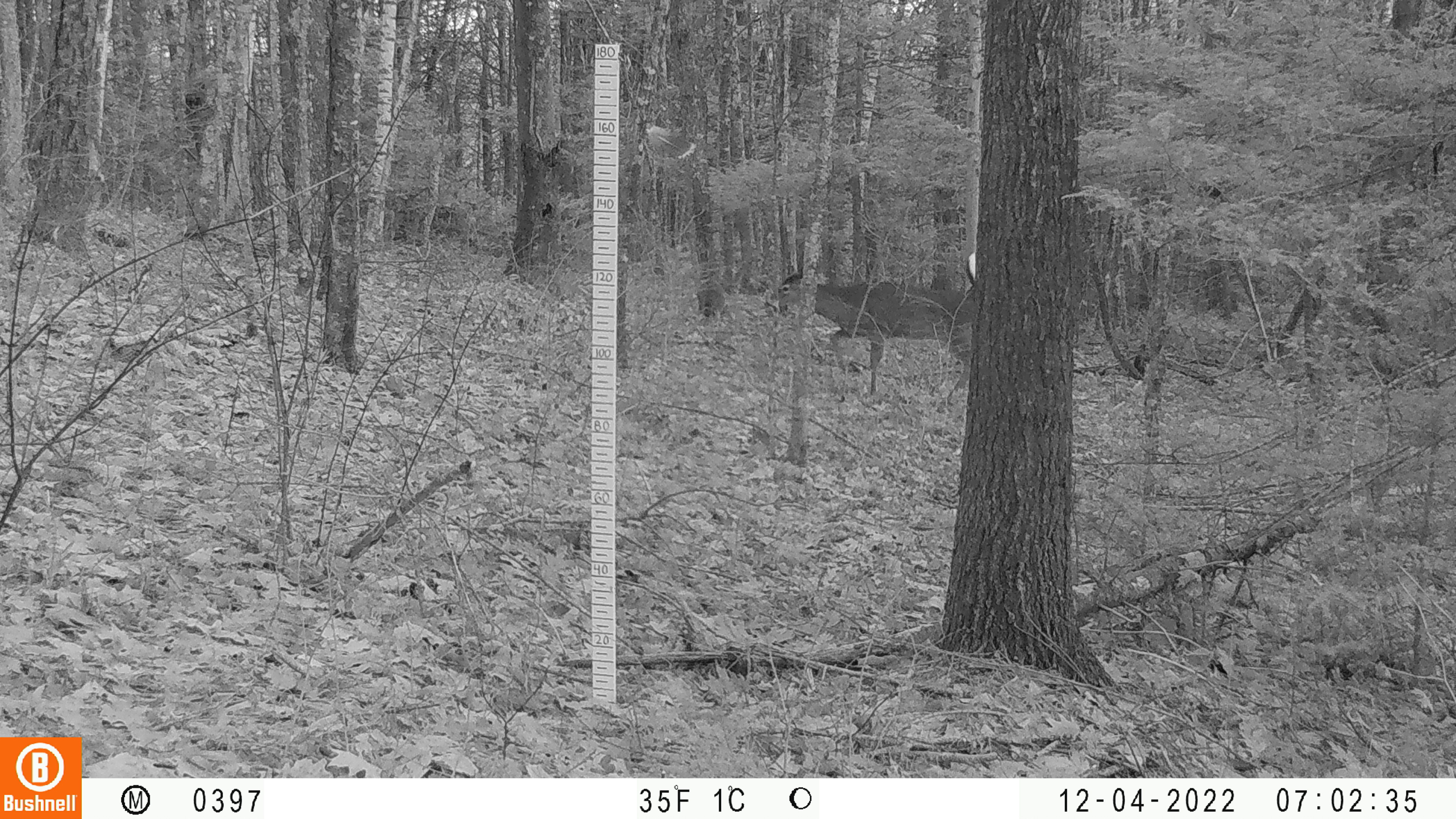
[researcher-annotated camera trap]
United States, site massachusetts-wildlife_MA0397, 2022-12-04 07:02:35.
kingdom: Animalia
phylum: Chordata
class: Mammalia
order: Artiodactyla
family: Cervidae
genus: Odocoileus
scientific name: Odocoileus virginianus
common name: white-tailed deer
White-tailed deer (Odocoileus virginianus).